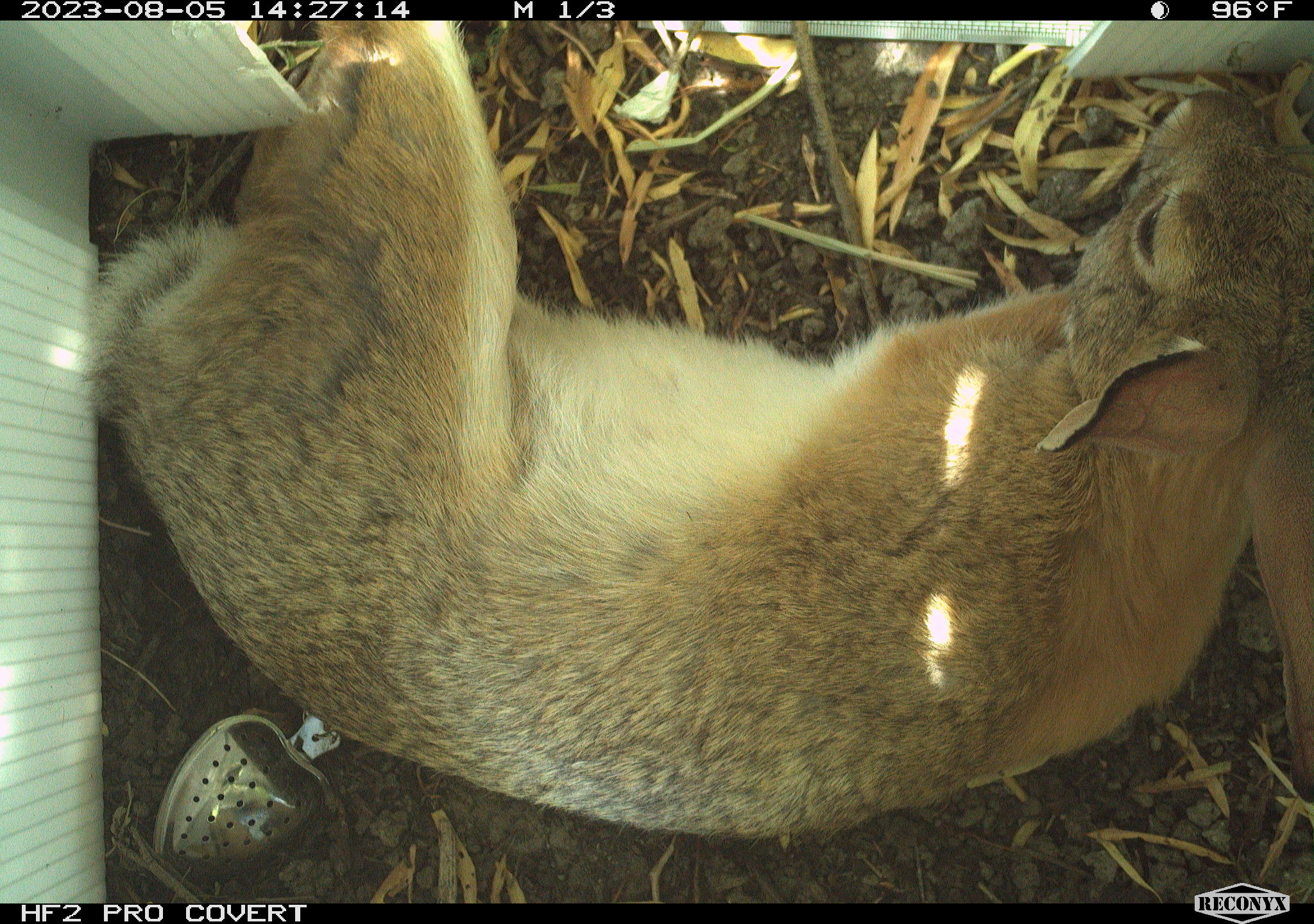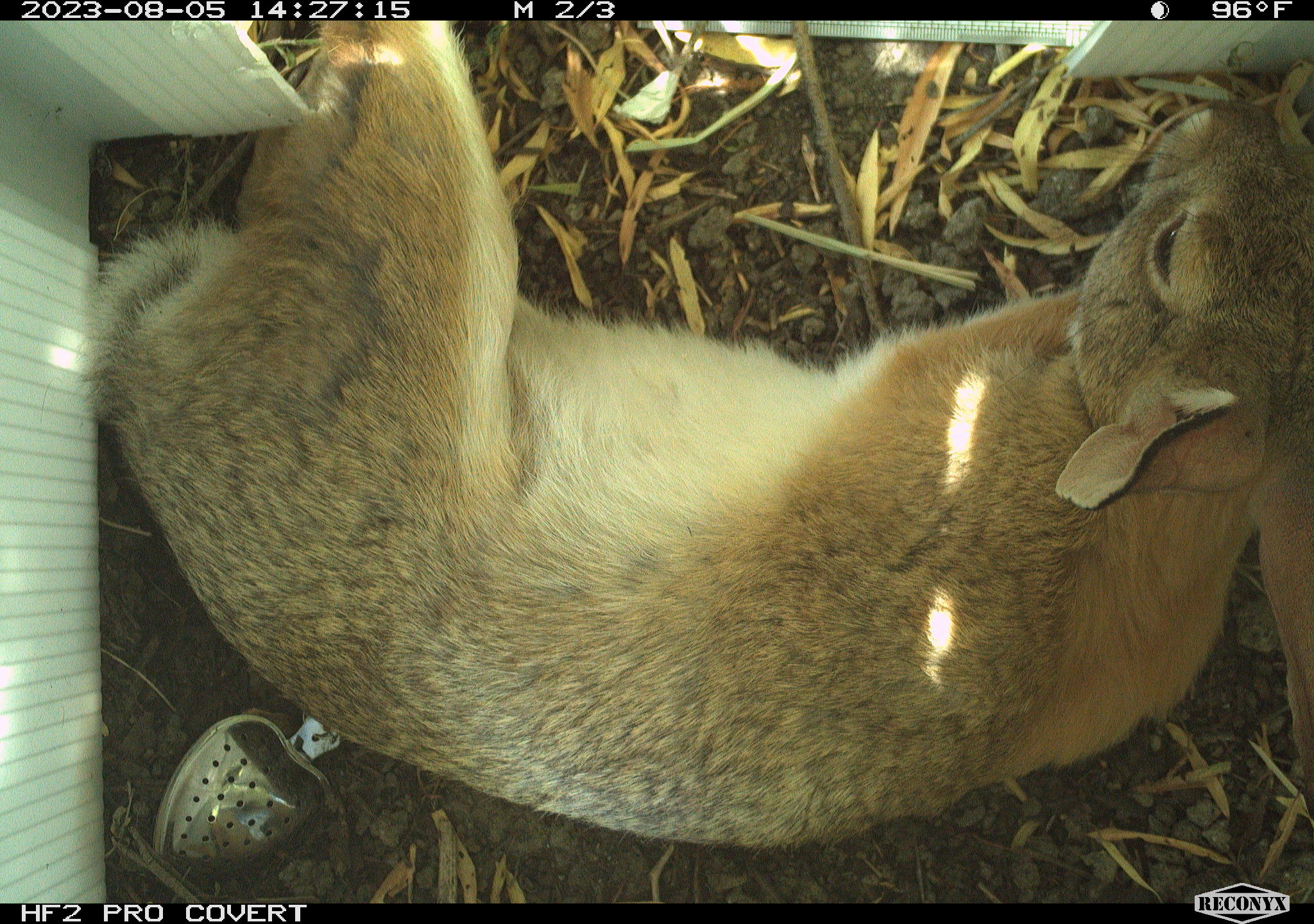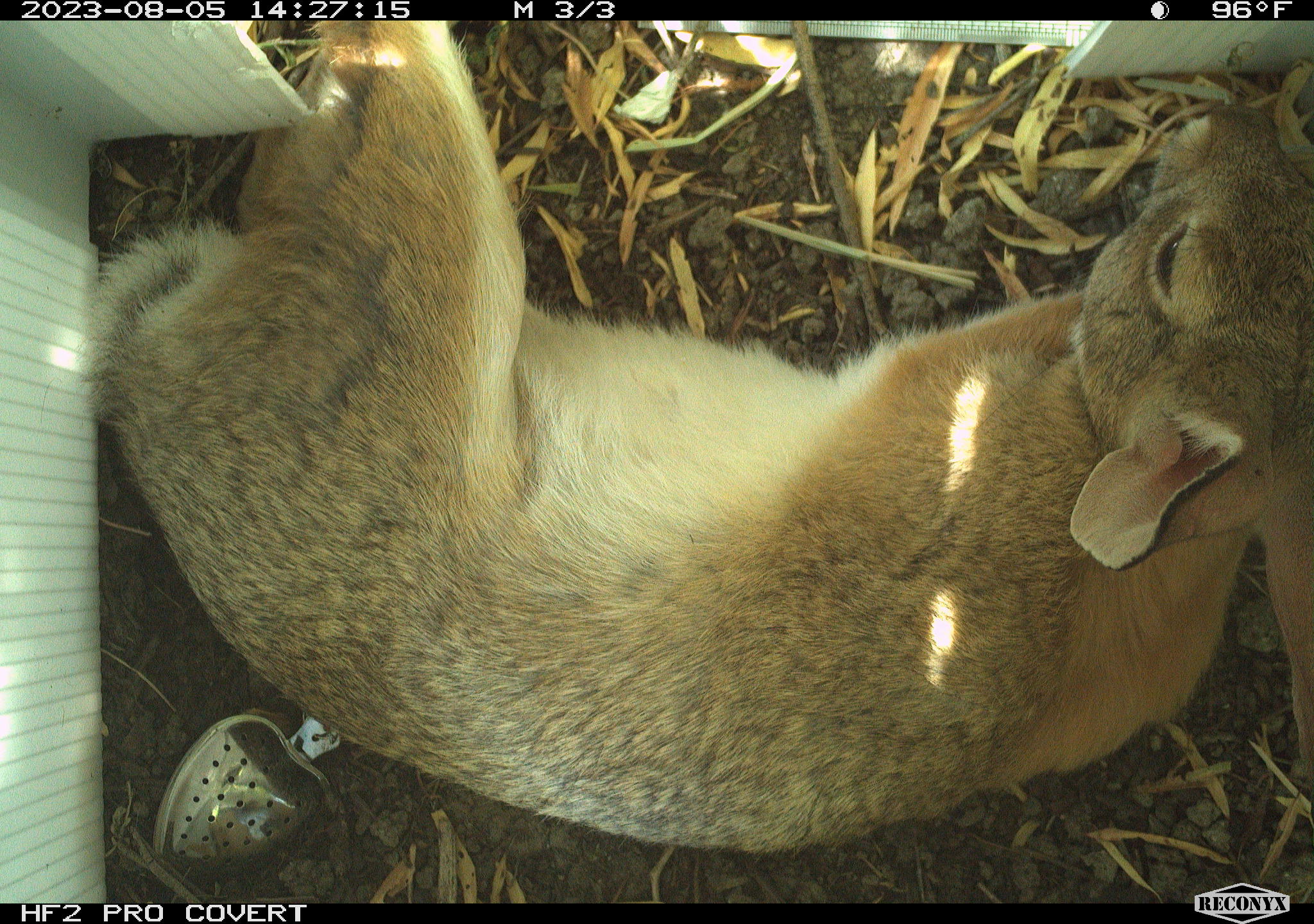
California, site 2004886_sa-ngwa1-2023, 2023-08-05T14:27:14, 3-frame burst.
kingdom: Animalia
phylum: Chordata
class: Mammalia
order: Lagomorpha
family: Leporidae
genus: Sylvilagus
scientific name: Sylvilagus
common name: cottontail rabbits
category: sylvilagus species